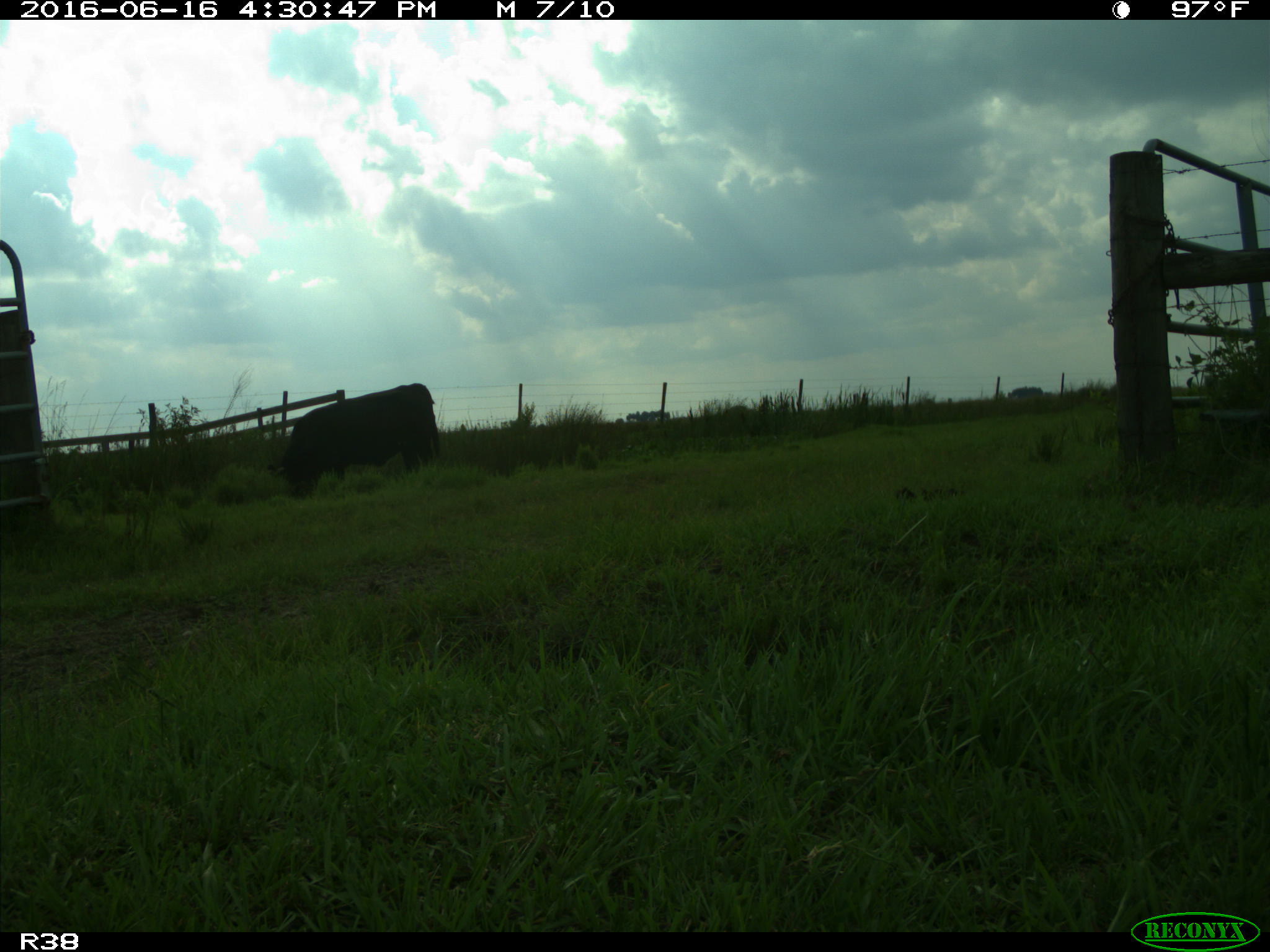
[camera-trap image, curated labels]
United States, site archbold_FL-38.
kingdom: Animalia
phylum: Chordata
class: Mammalia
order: Artiodactyla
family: Bovidae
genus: Bos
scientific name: Bos taurus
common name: domestic cow